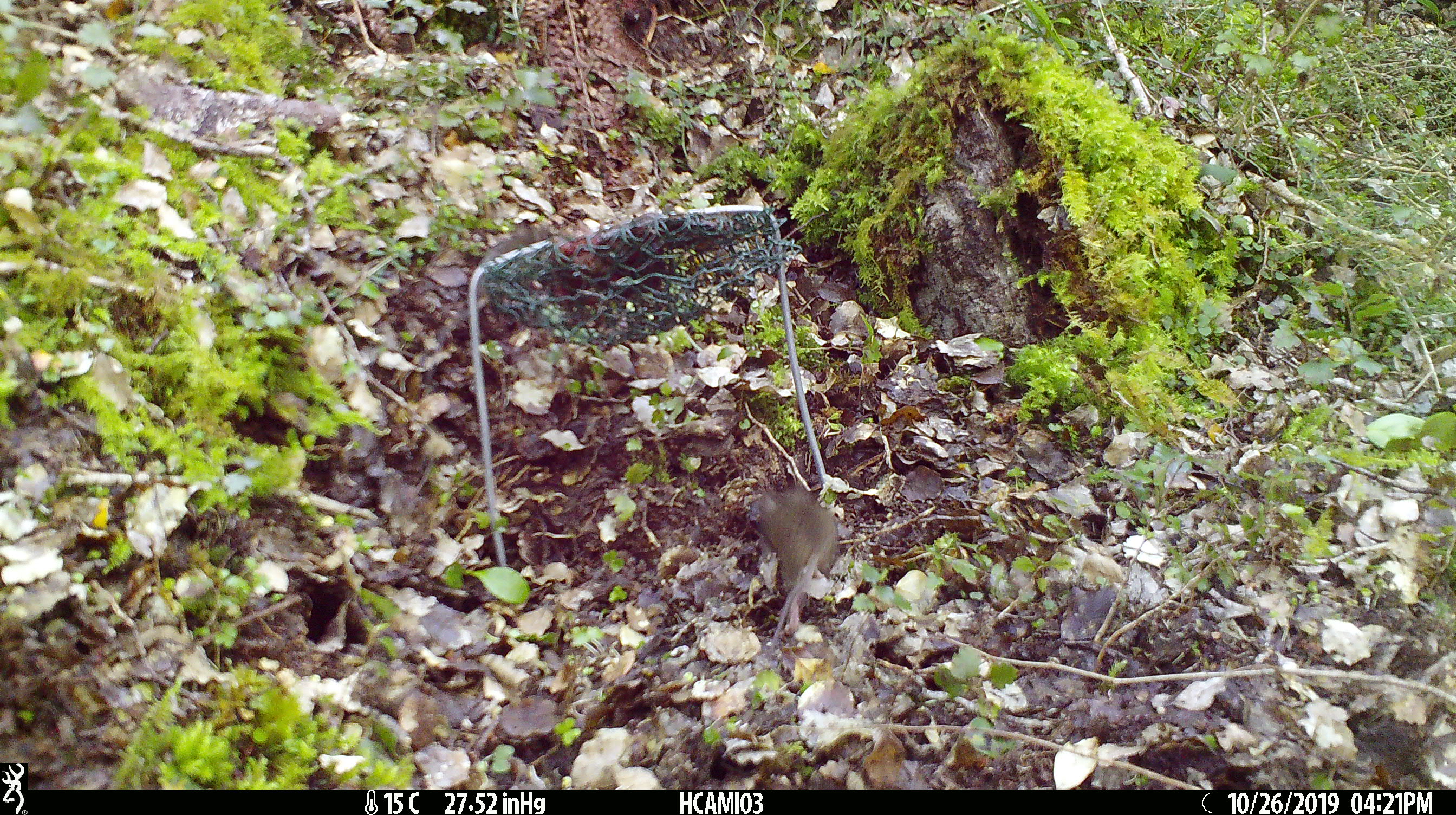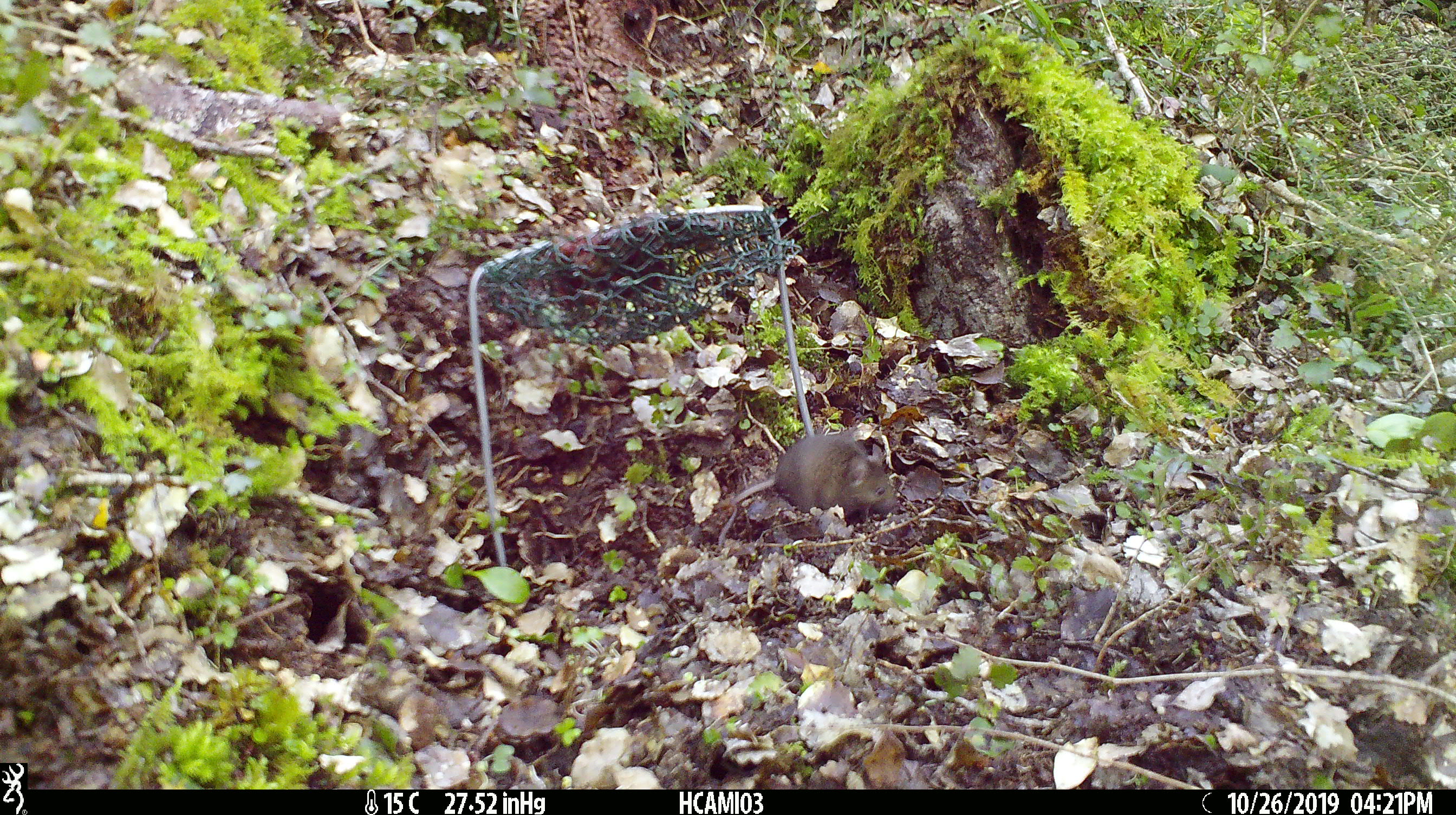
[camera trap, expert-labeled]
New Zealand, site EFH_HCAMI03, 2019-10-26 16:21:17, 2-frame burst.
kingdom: Animalia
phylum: Chordata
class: Mammalia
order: Rodentia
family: Muridae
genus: Mus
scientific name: Mus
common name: mouse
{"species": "mouse (Mus)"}